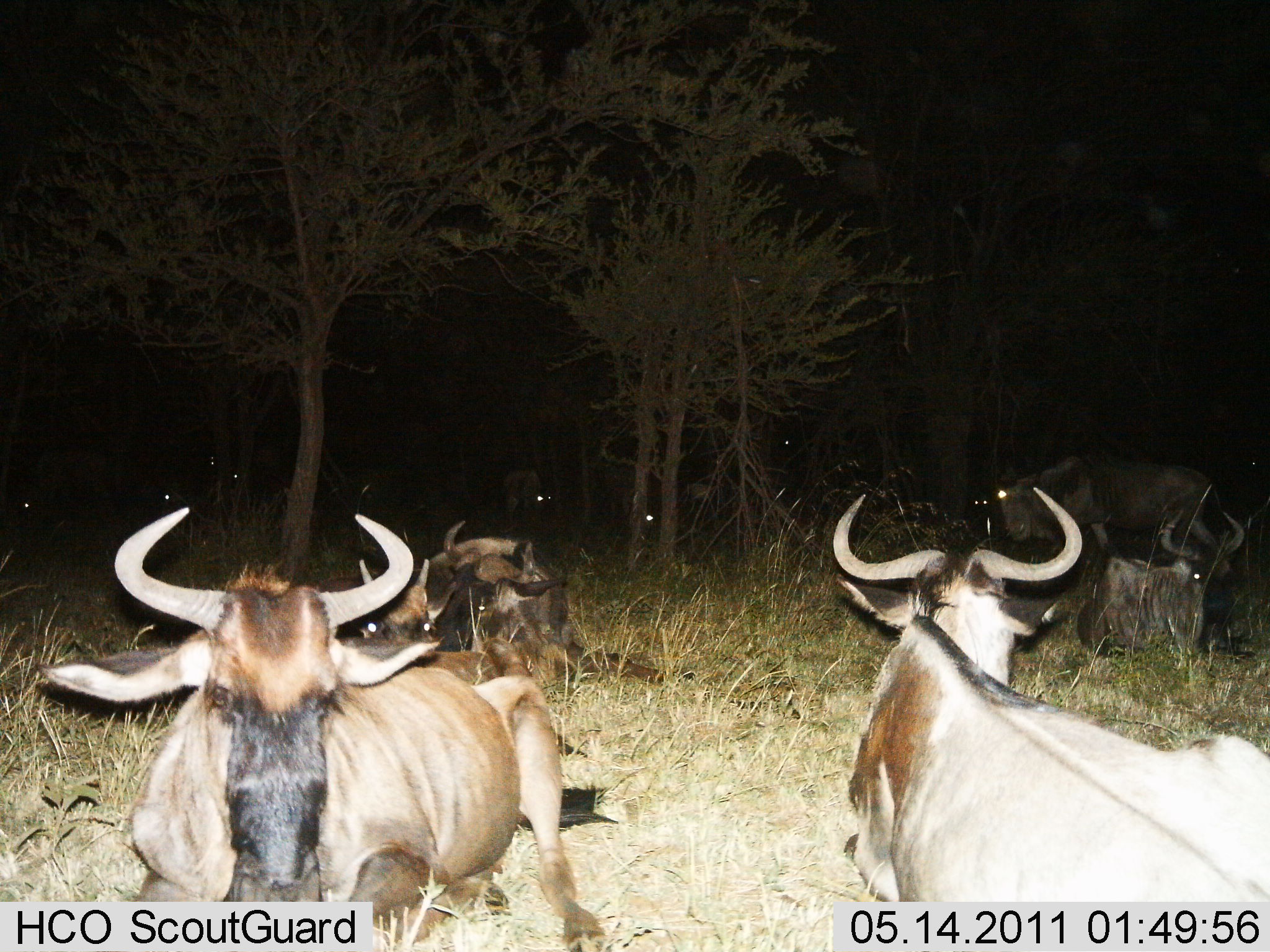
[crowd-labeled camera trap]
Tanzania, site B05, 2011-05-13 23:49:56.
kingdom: Animalia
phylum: Chordata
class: Mammalia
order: Artiodactyla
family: Bovidae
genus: Connochaetes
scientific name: Connochaetes taurinus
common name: blue wildebeest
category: wildebeest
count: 11-50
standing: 55%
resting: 100%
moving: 9%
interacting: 0%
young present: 9%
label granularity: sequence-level